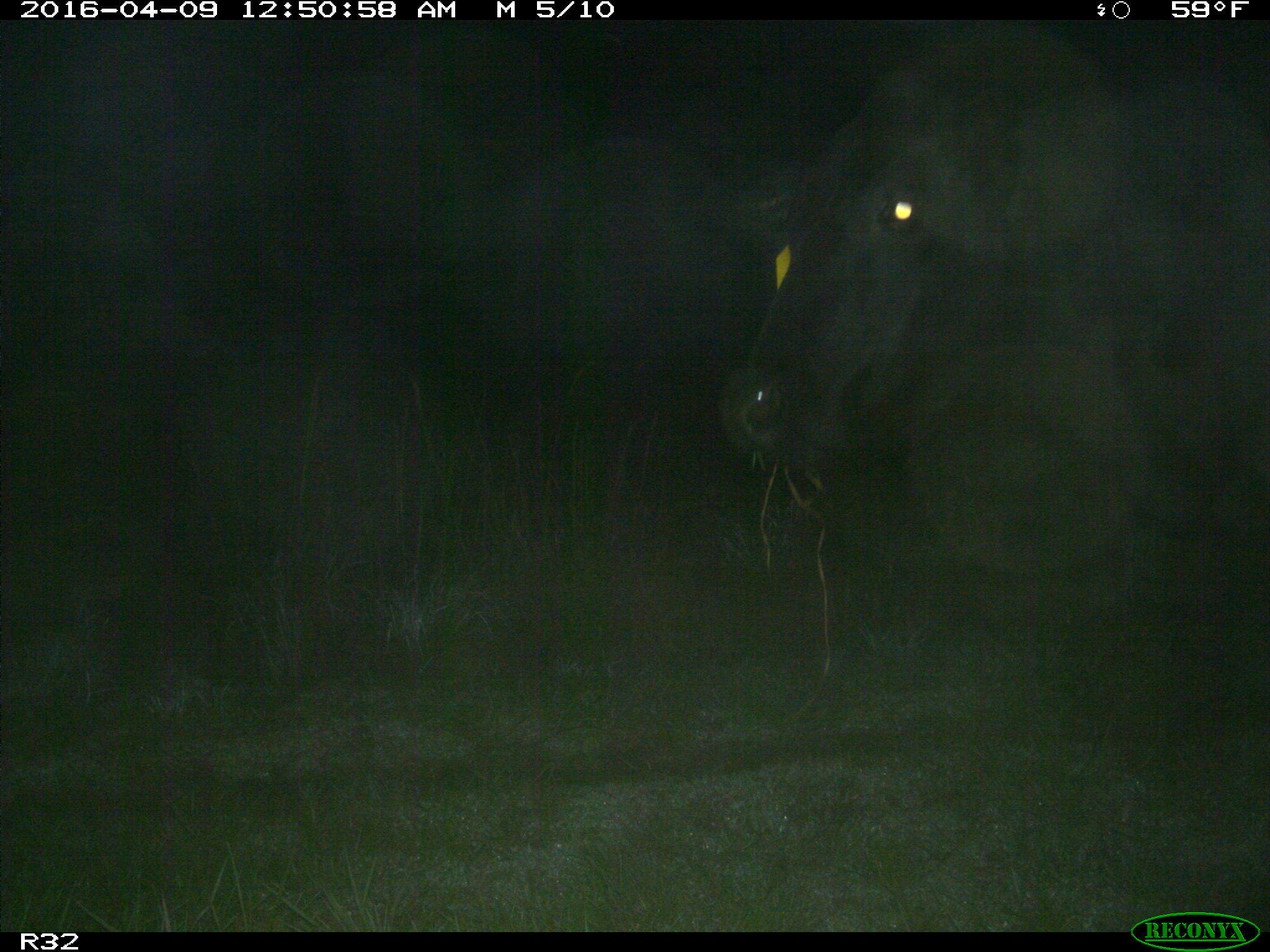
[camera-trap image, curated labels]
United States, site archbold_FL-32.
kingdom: Animalia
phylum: Chordata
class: Mammalia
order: Artiodactyla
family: Bovidae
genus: Bos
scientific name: Bos taurus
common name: domestic cow